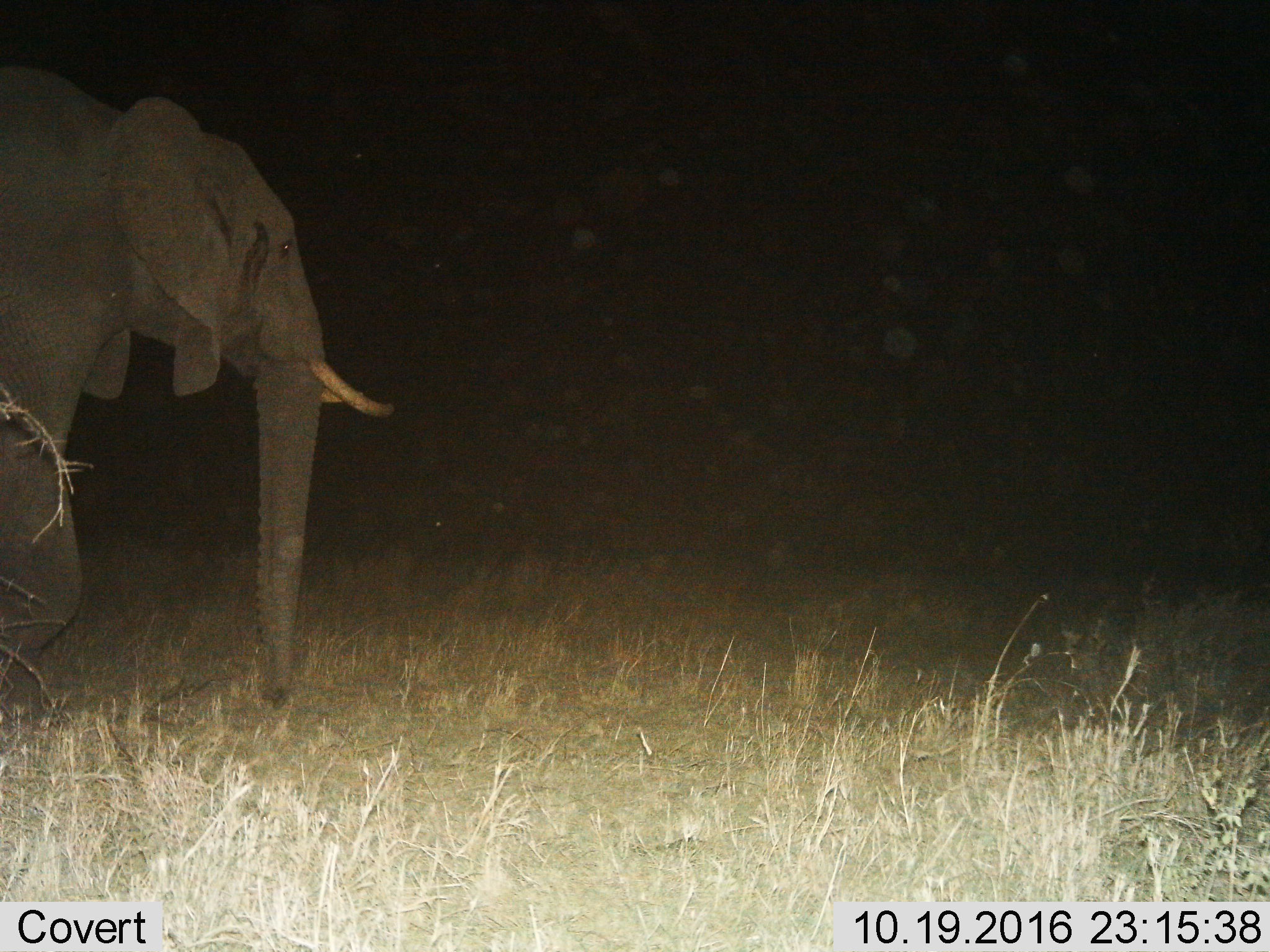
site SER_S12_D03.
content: unidentified animal